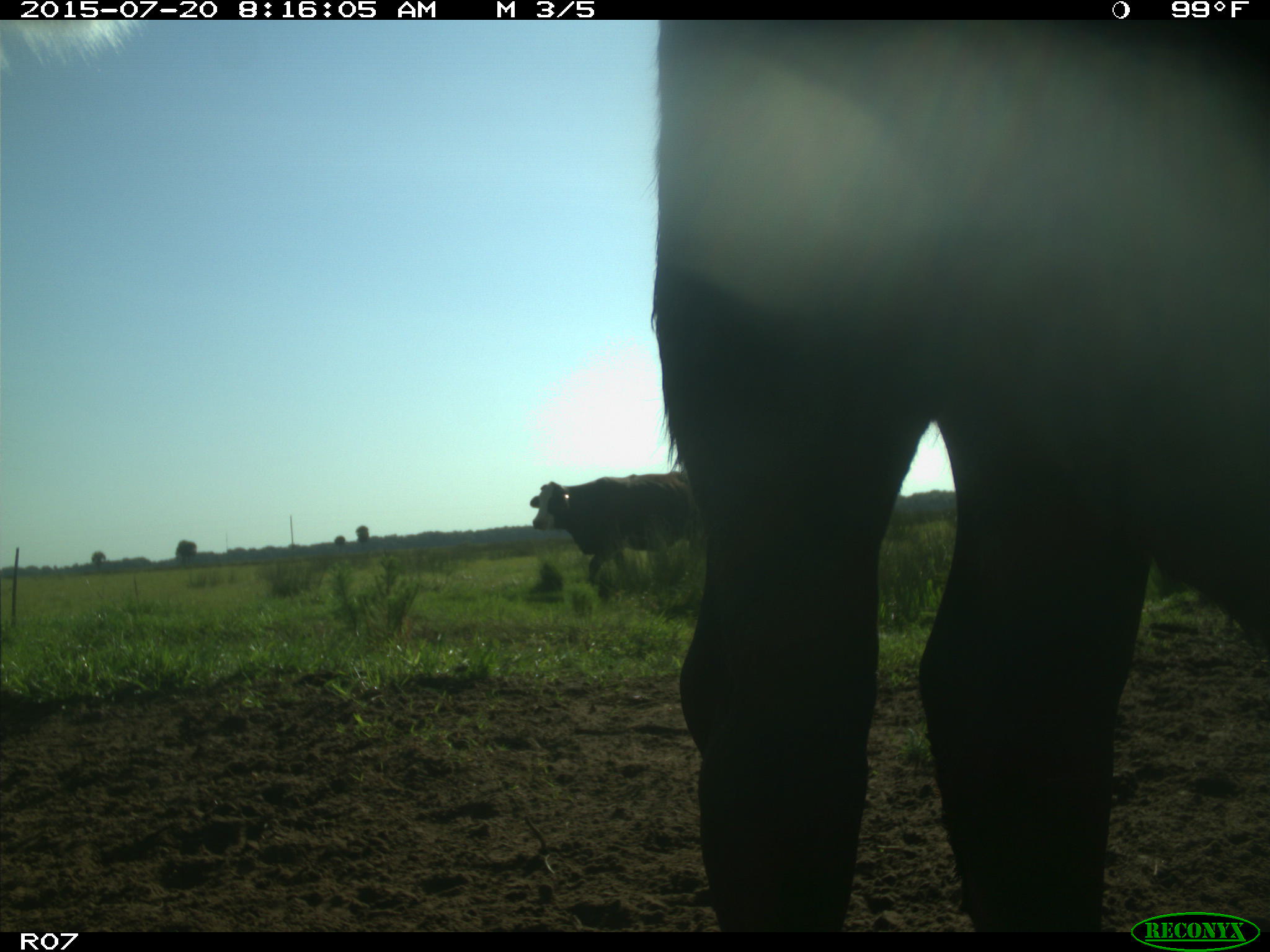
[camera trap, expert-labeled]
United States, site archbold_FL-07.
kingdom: Animalia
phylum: Chordata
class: Mammalia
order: Artiodactyla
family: Bovidae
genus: Bos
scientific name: Bos taurus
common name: domestic cow